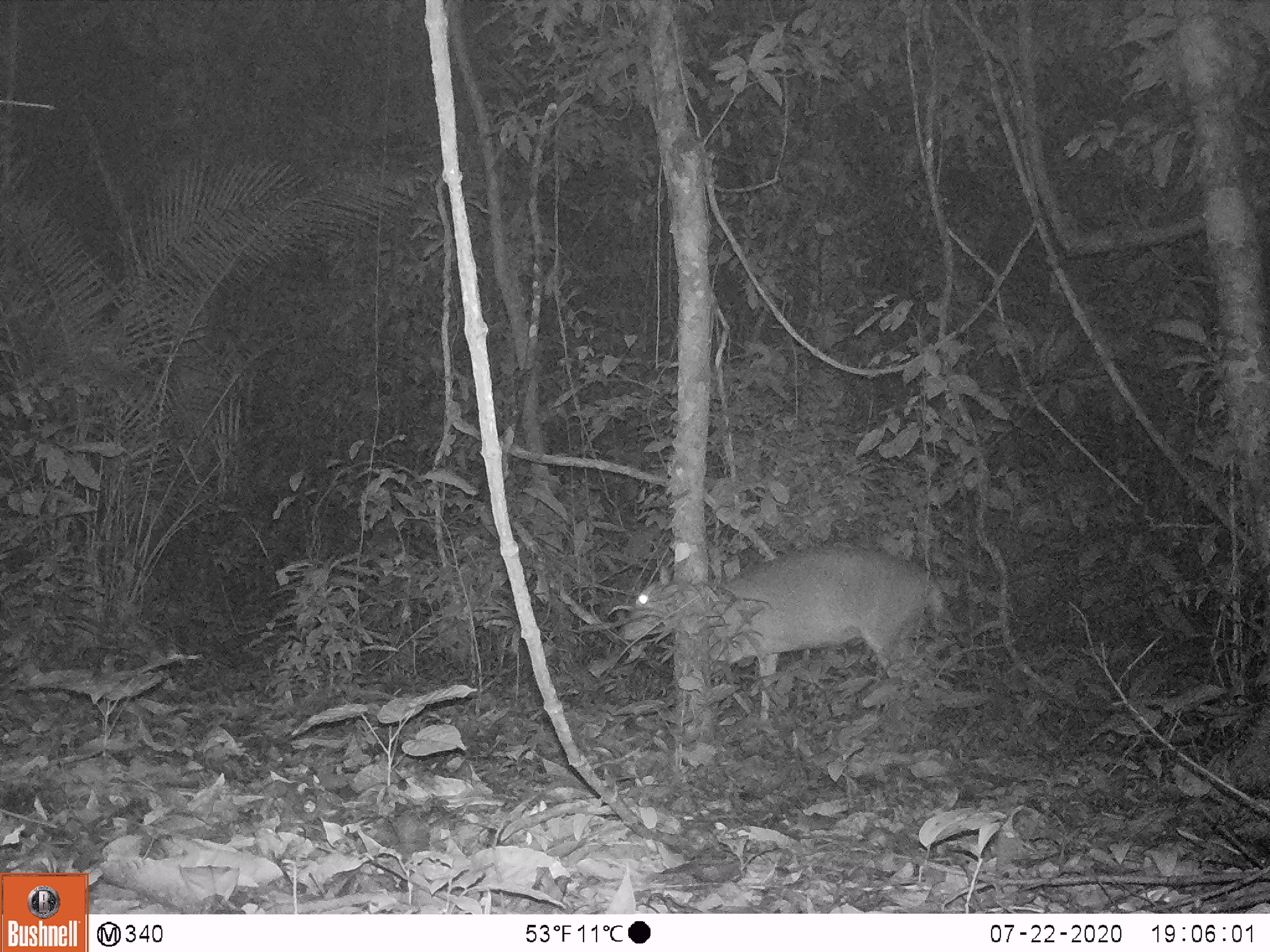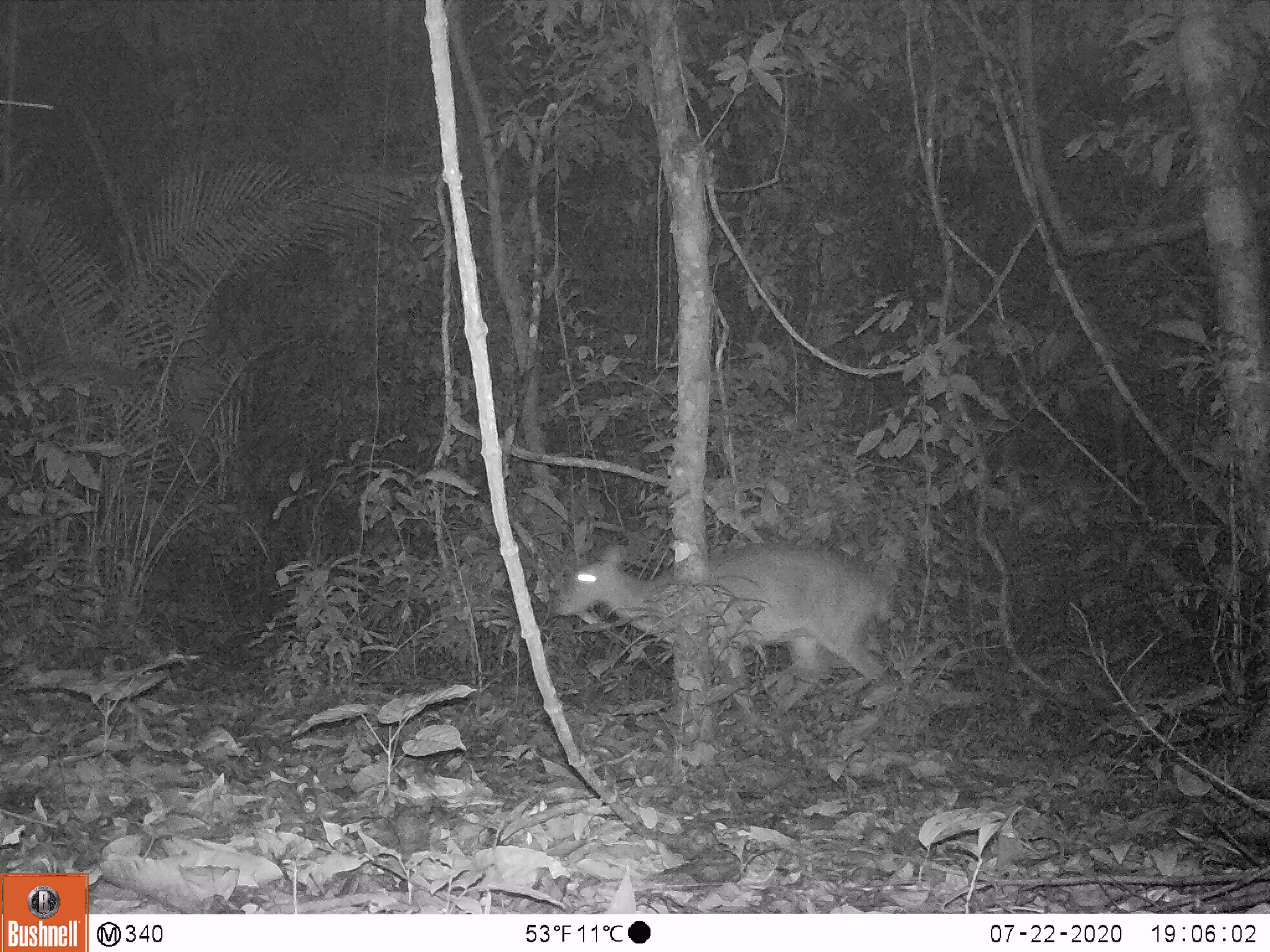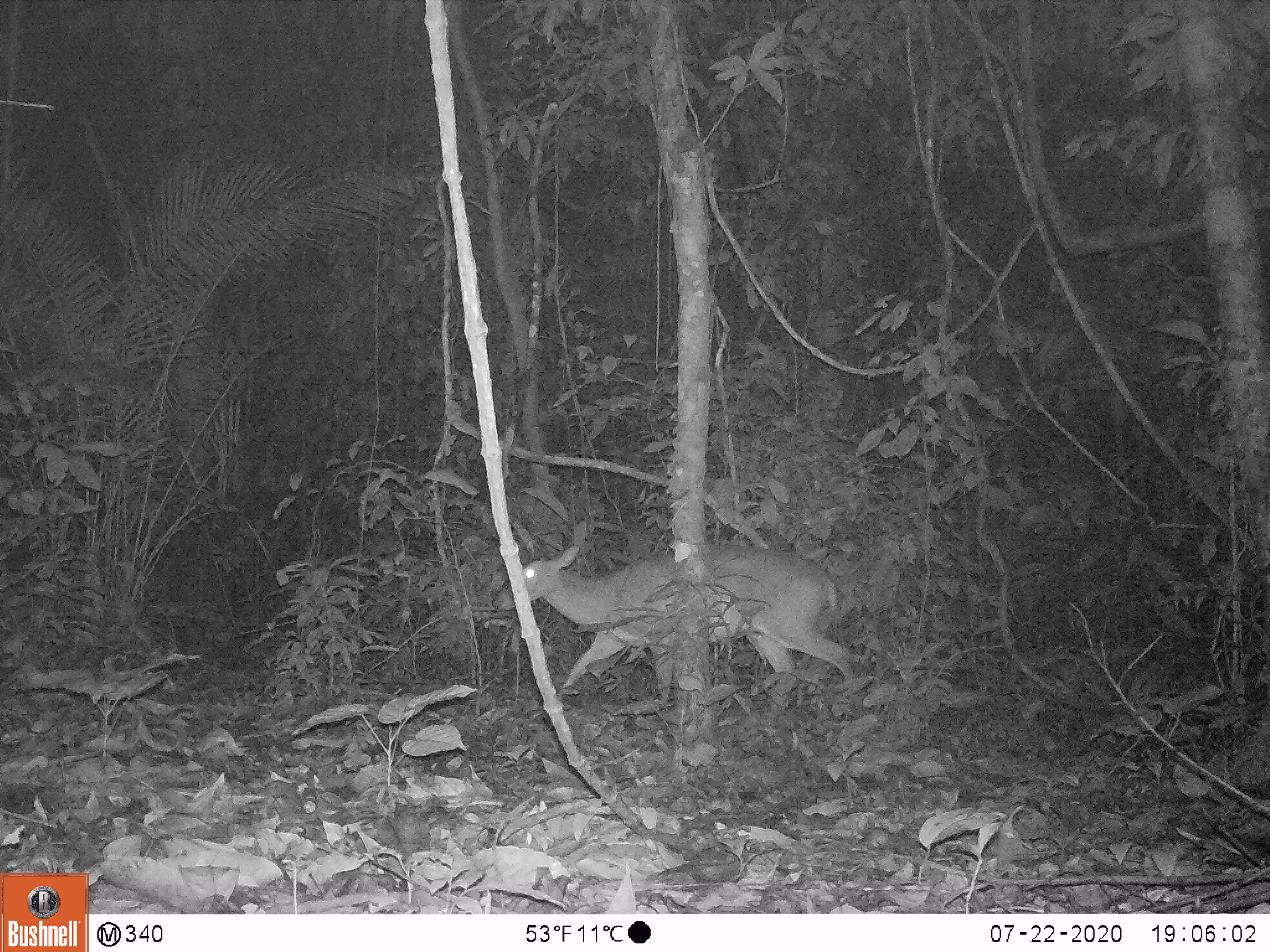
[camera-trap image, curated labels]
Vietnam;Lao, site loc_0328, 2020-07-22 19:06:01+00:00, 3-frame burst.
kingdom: Animalia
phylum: Chordata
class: Mammalia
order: Artiodactyla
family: Cervidae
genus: Muntiacus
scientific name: Muntiacus vuquangensis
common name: large-antlered muntjac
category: large antlered muntjac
Large antlered muntjac (large-antlered muntjac) (Muntiacus vuquangensis). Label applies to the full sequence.